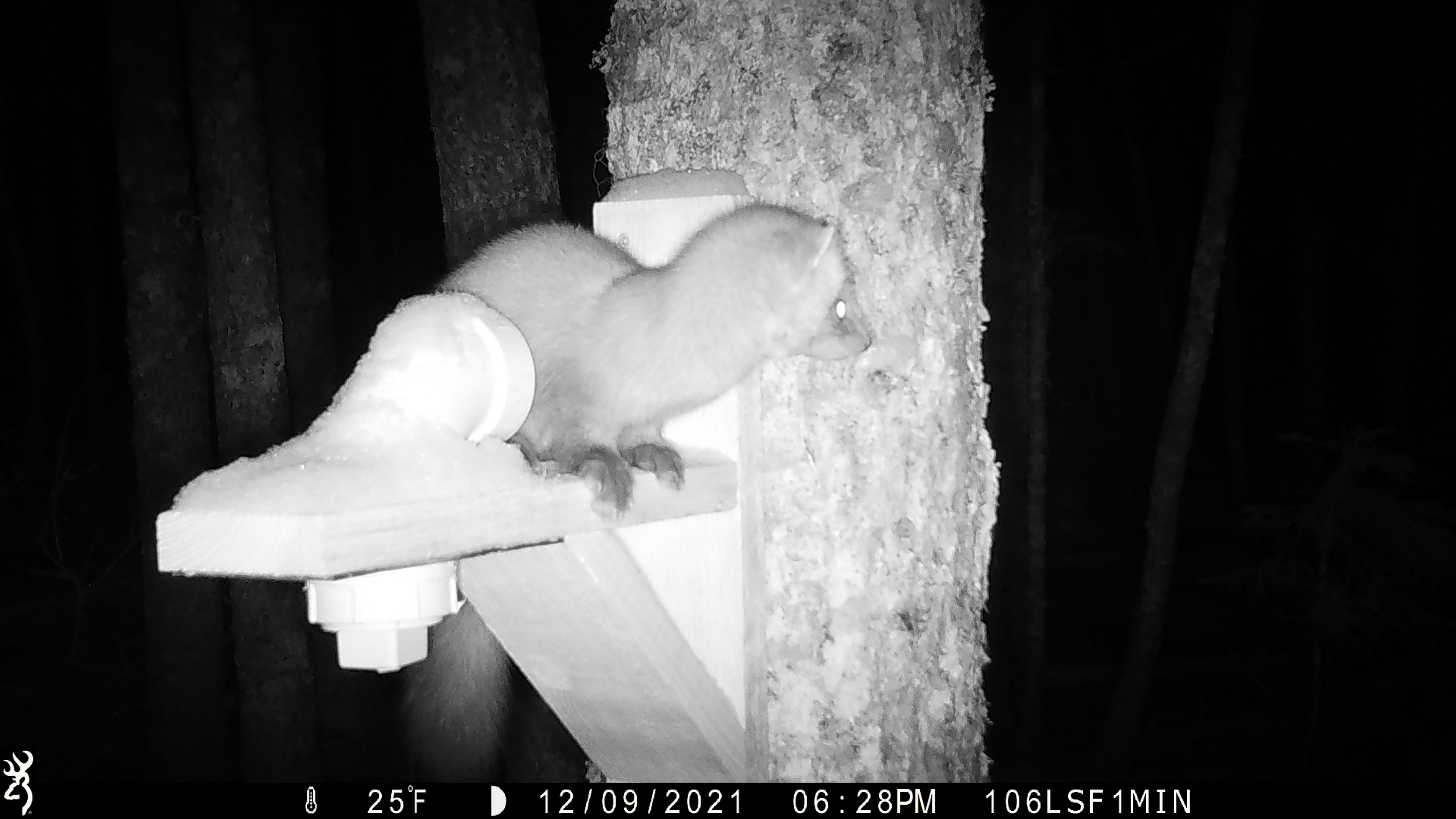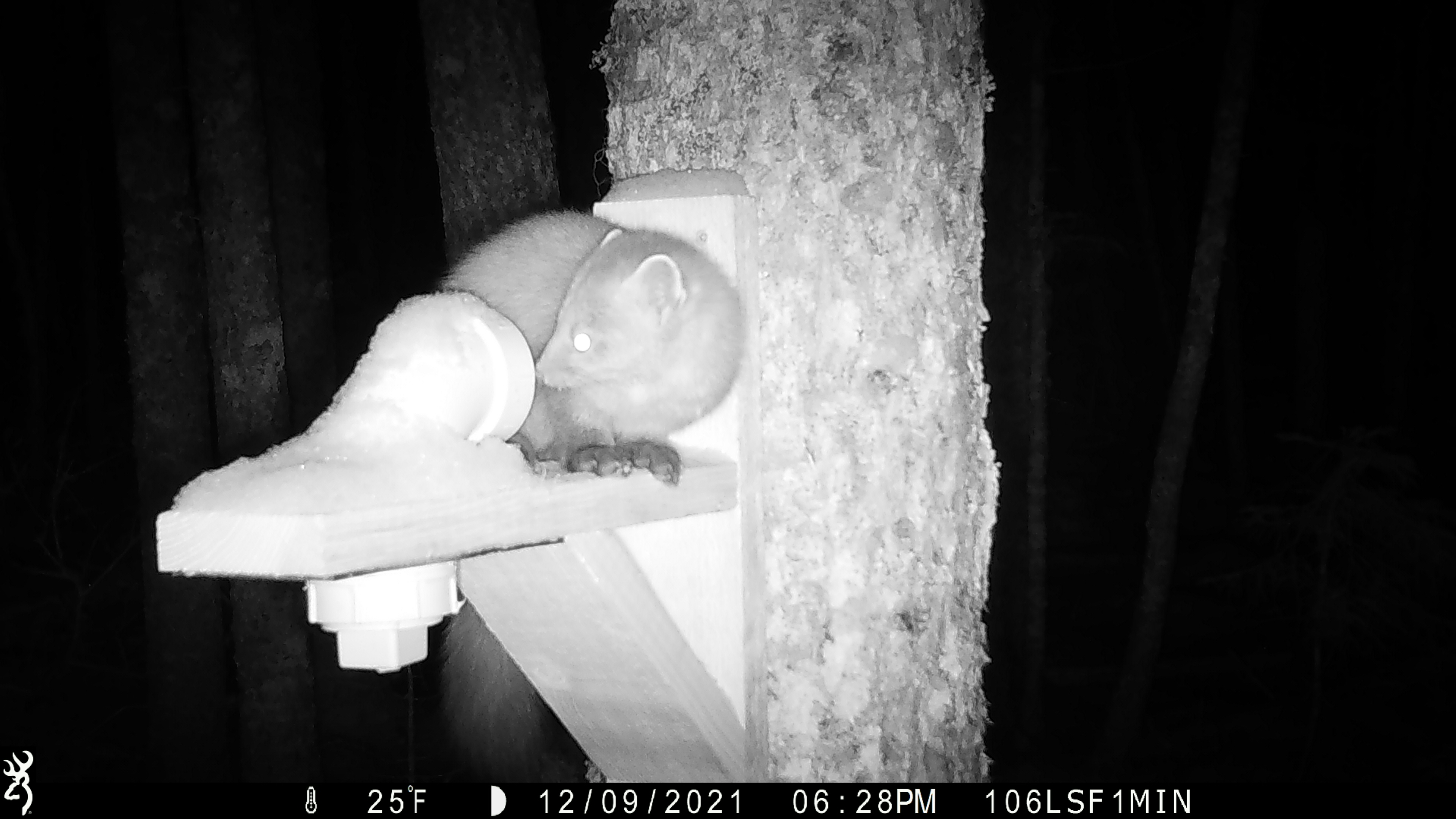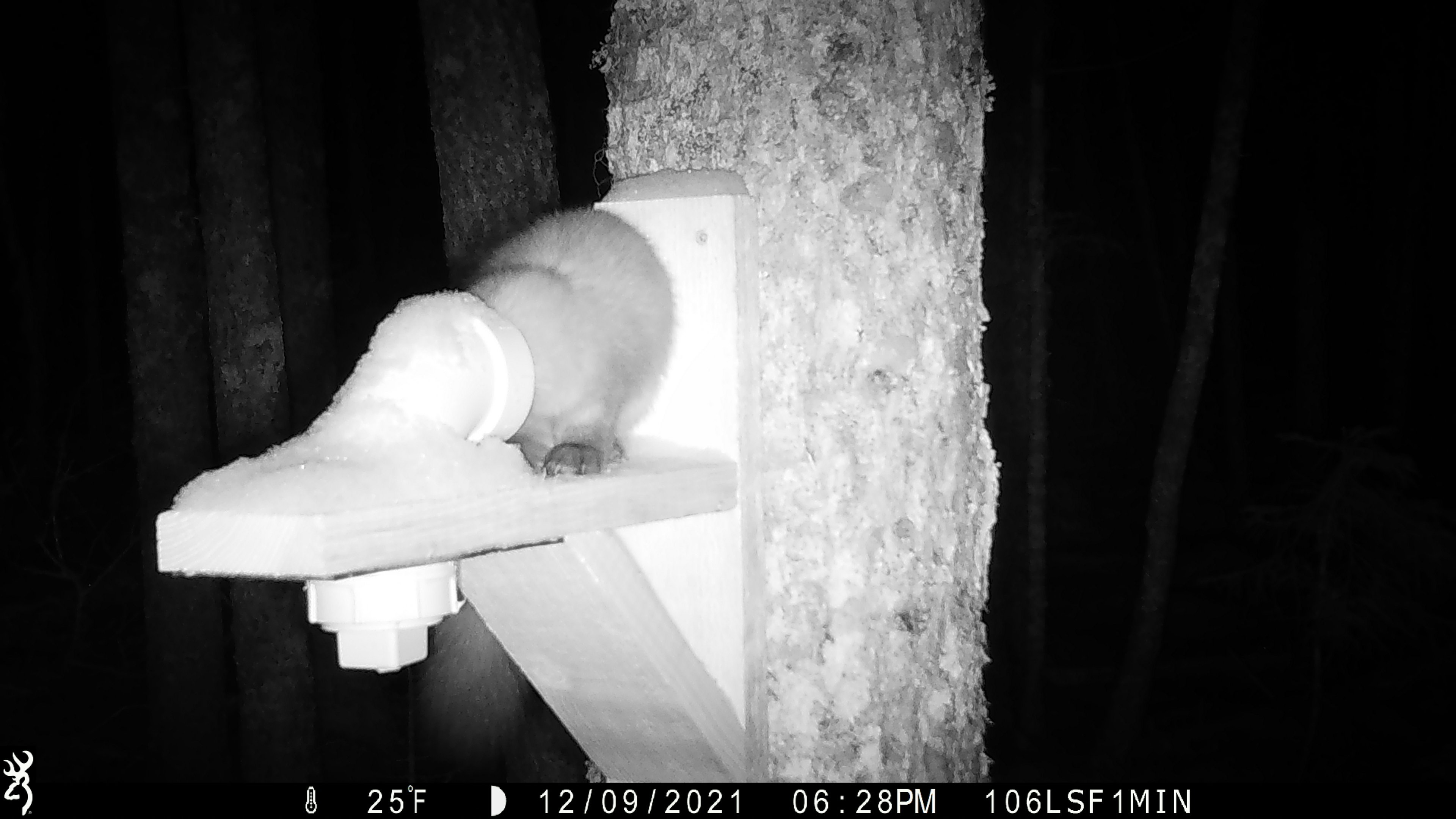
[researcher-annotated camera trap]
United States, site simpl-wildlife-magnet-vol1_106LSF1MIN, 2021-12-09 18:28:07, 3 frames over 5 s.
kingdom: Animalia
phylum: Chordata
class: Mammalia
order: Carnivora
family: Mustelidae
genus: Martes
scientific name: Martes americana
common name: american marten